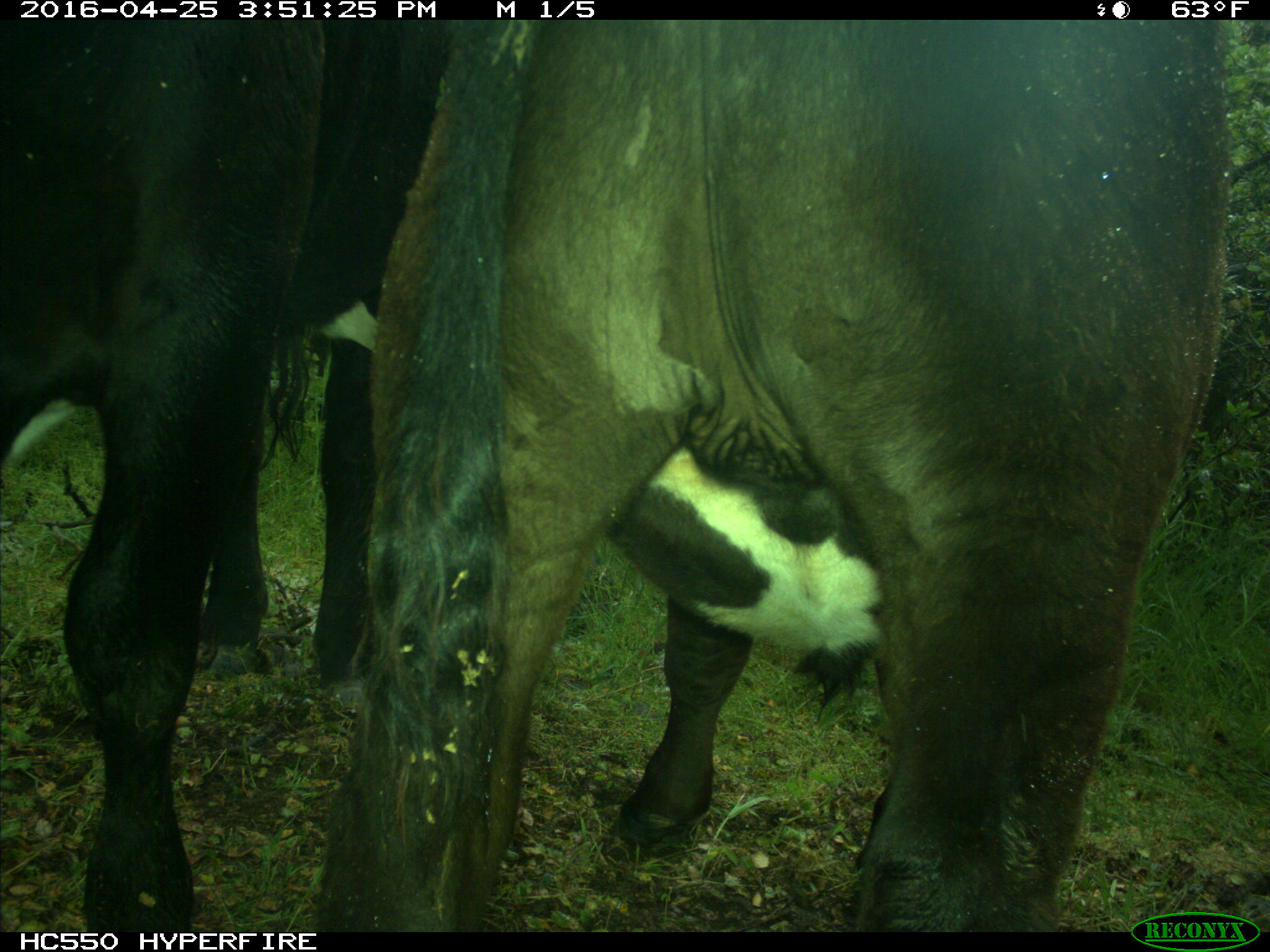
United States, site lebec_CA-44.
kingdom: Animalia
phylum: Chordata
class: Mammalia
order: Artiodactyla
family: Bovidae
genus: Bos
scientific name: Bos taurus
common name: domestic cow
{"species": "Bos taurus (domestic cow)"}